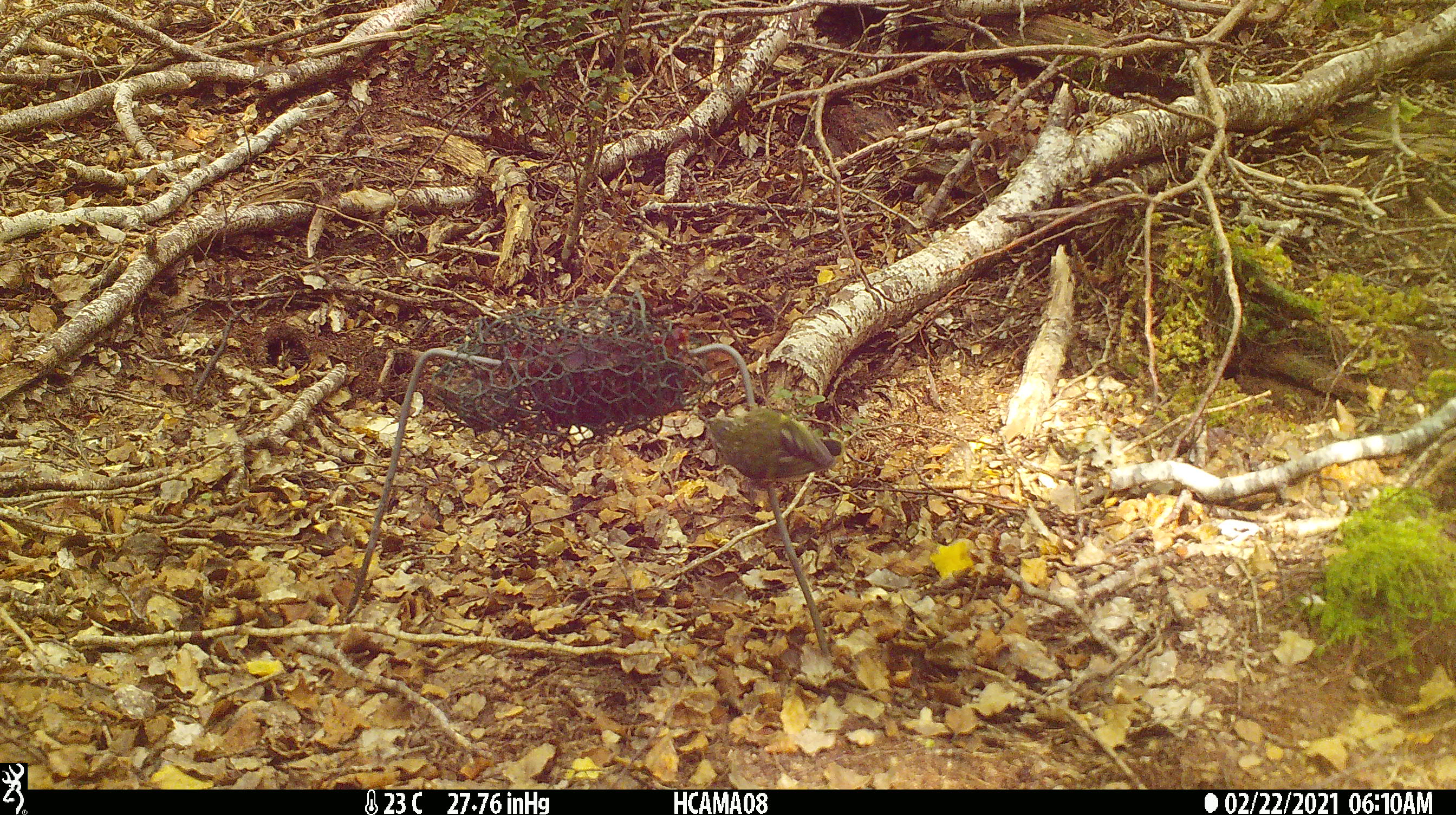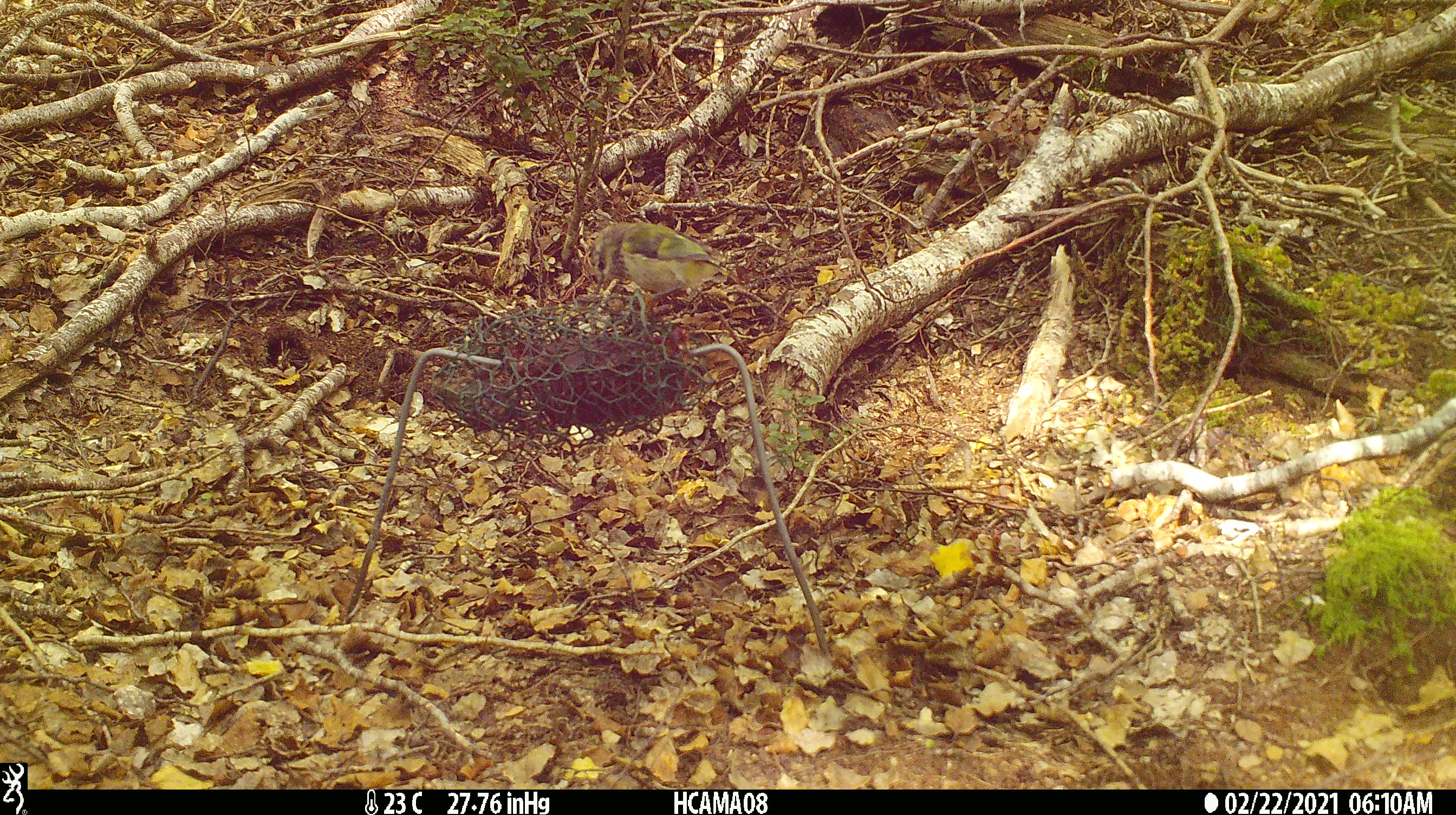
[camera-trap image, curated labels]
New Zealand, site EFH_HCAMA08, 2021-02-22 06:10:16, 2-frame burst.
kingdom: Animalia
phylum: Chordata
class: Aves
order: Passeriformes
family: Acanthisittidae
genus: Acanthisitta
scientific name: Acanthisitta chloris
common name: rifleman